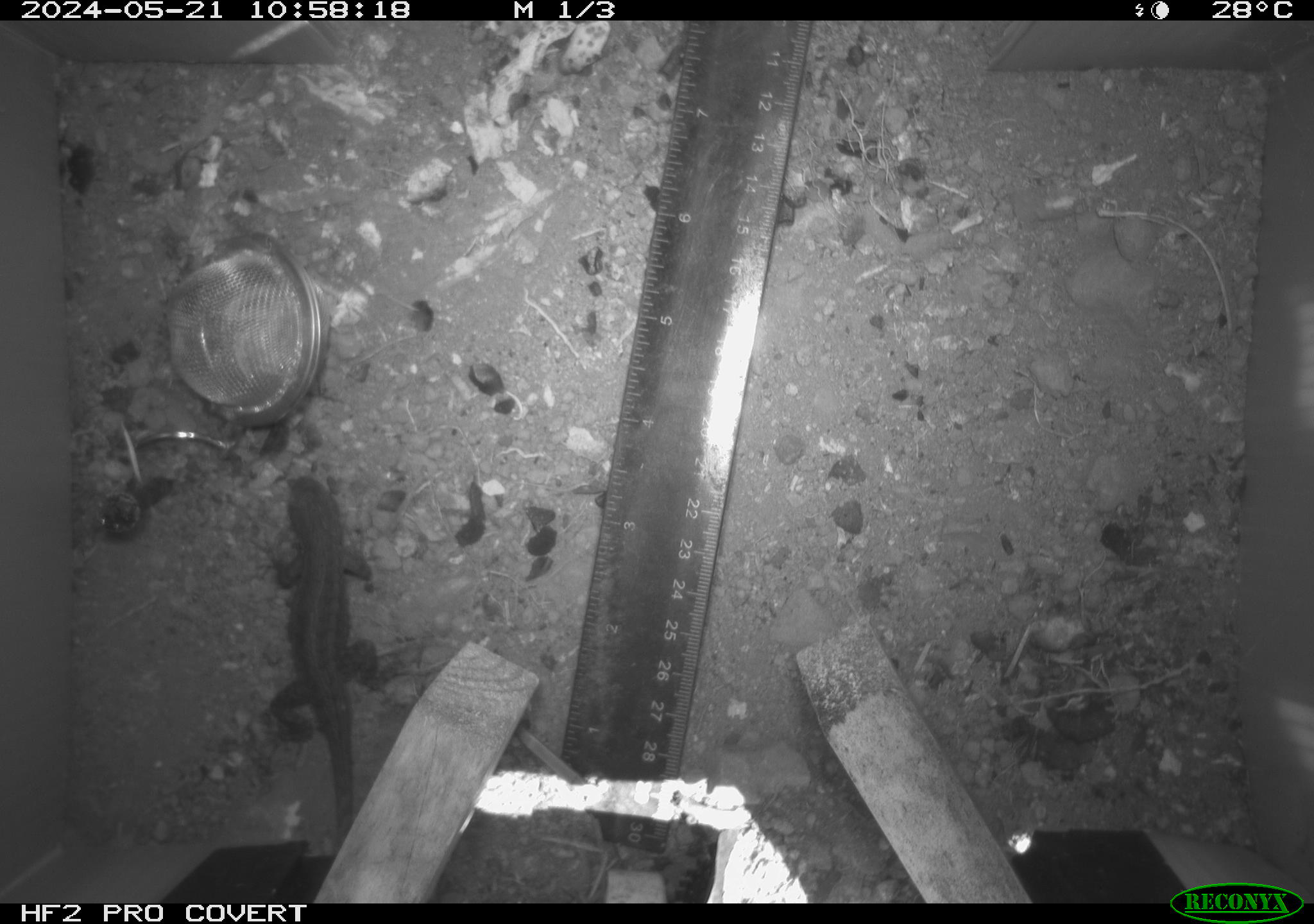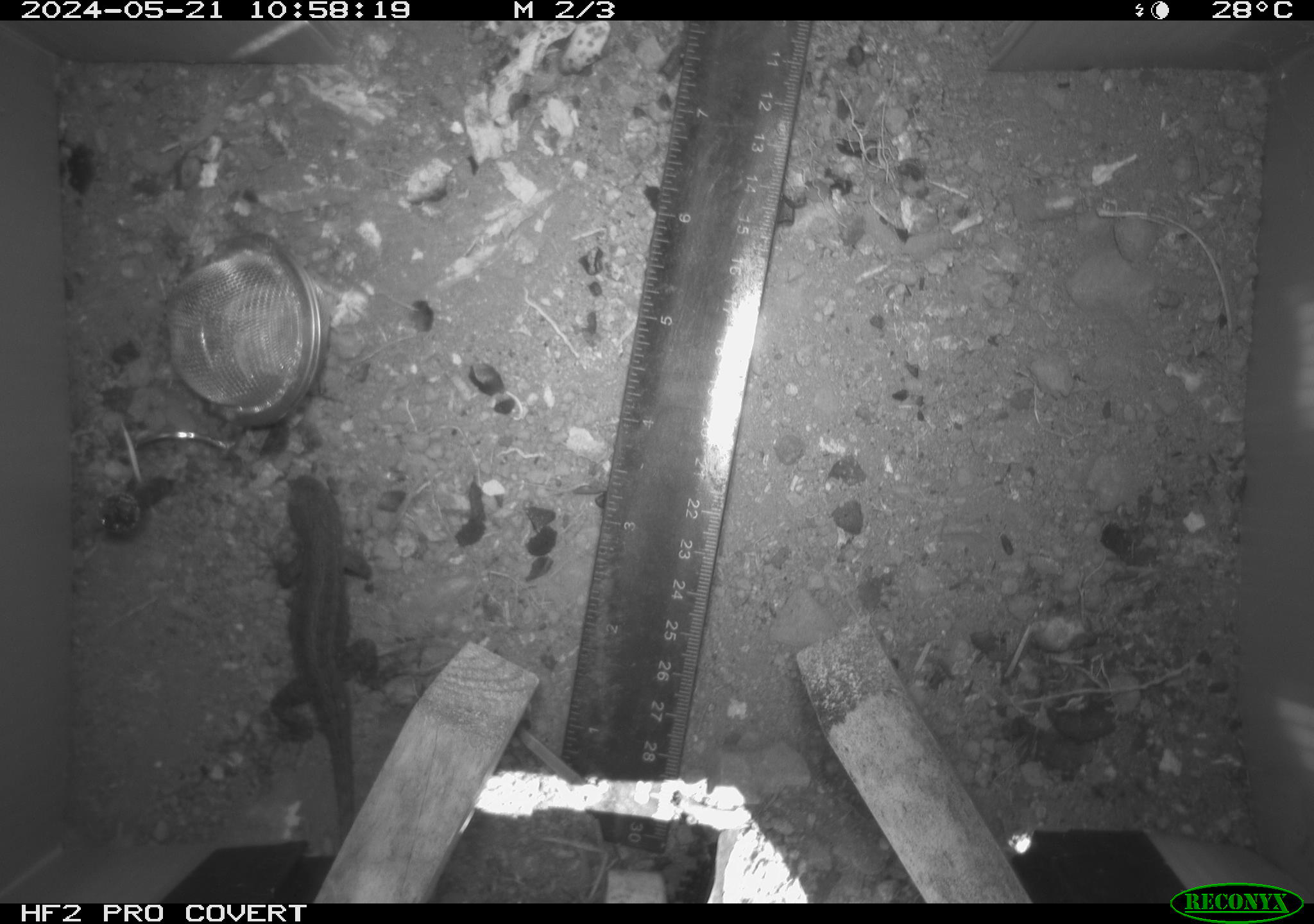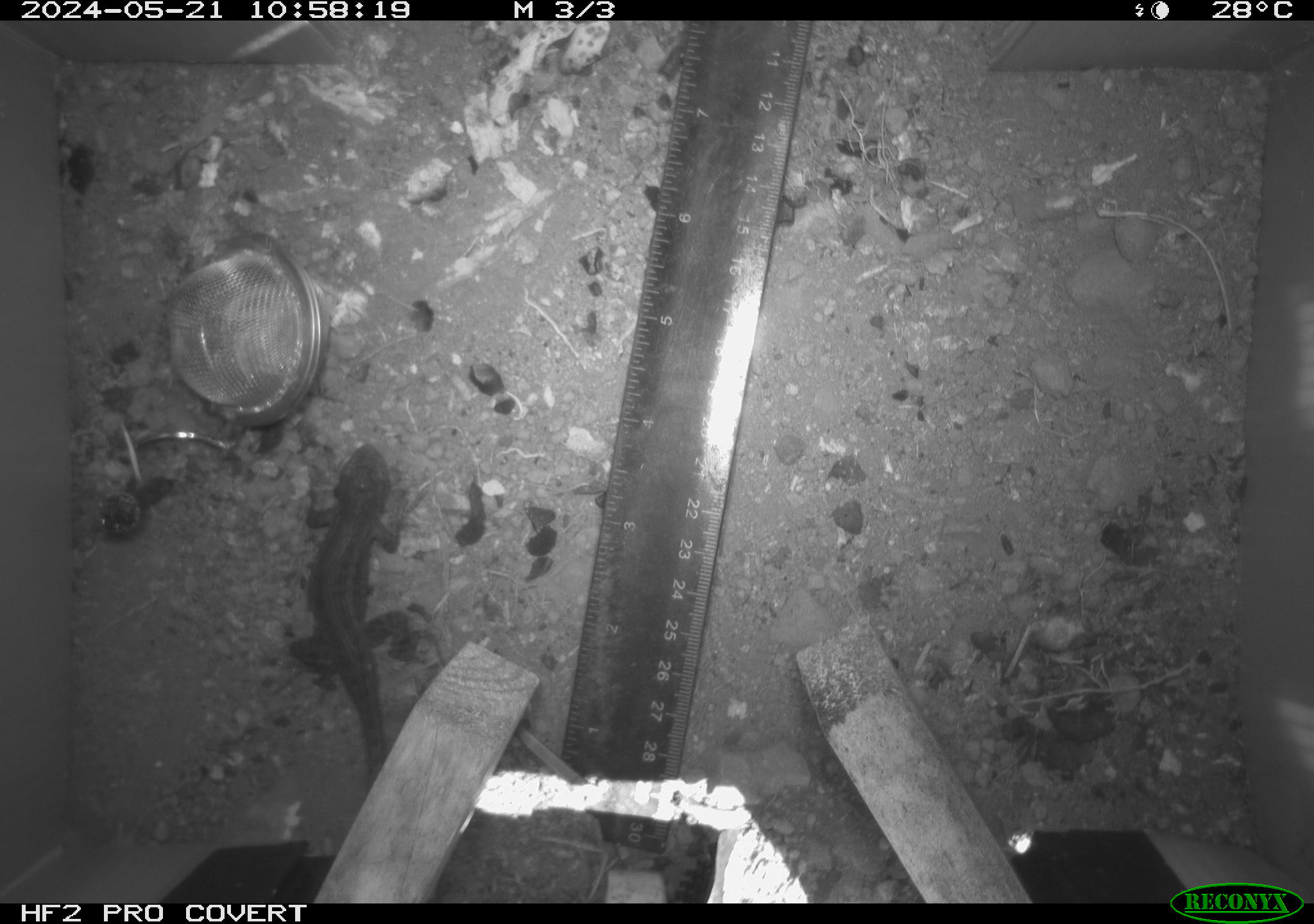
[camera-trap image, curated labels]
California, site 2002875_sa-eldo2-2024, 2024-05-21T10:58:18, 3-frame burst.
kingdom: Animalia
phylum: Chordata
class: Reptilia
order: Squamata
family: Phrynosomatidae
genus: Sceloporus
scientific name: Sceloporus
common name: spiny lizards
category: sceloporus species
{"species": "sceloporus species (spiny lizards) (Sceloporus)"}